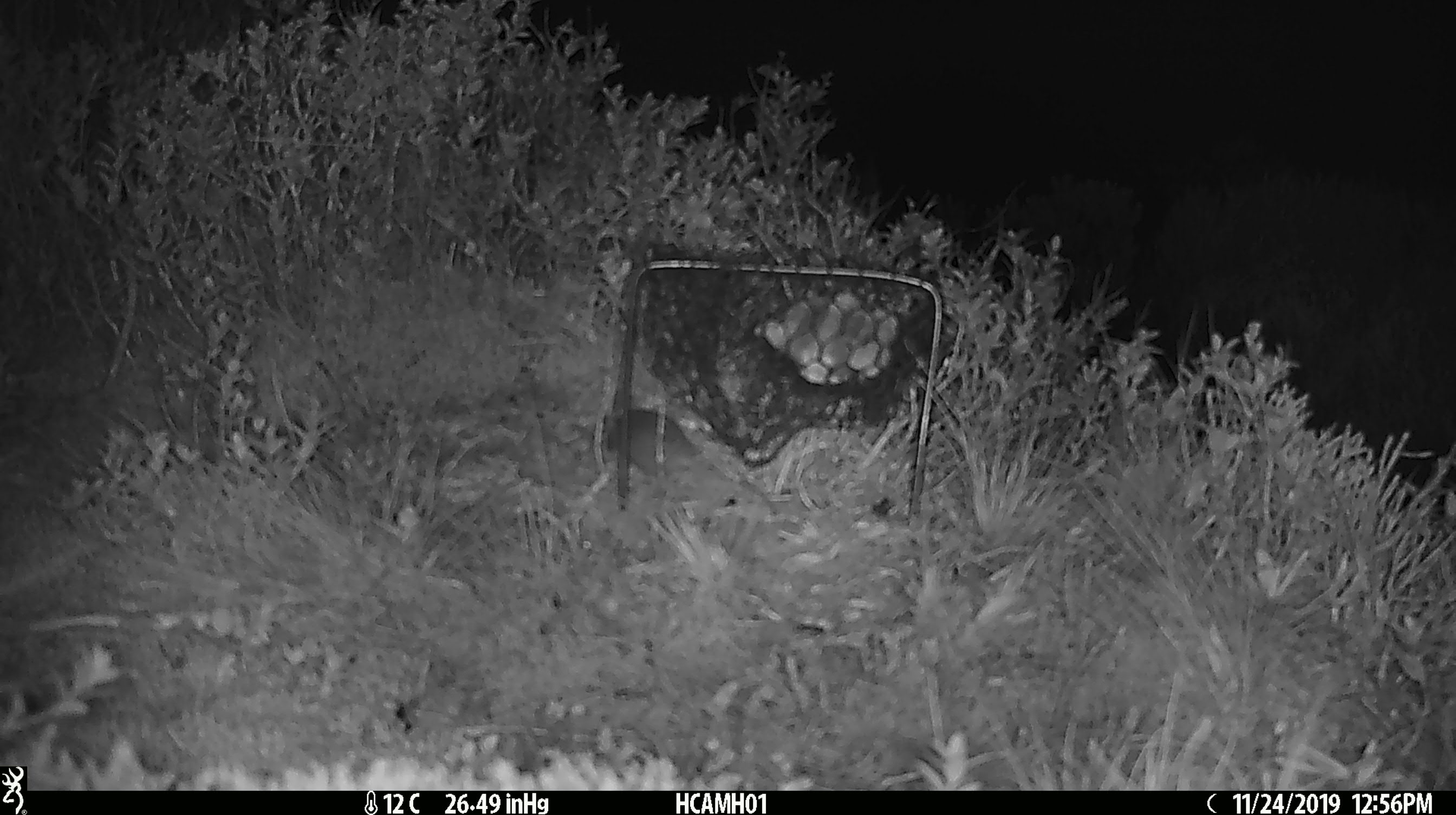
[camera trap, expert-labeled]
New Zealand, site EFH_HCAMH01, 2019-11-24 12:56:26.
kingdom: Animalia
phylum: Chordata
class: Mammalia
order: Rodentia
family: Muridae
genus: Mus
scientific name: Mus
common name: mouse